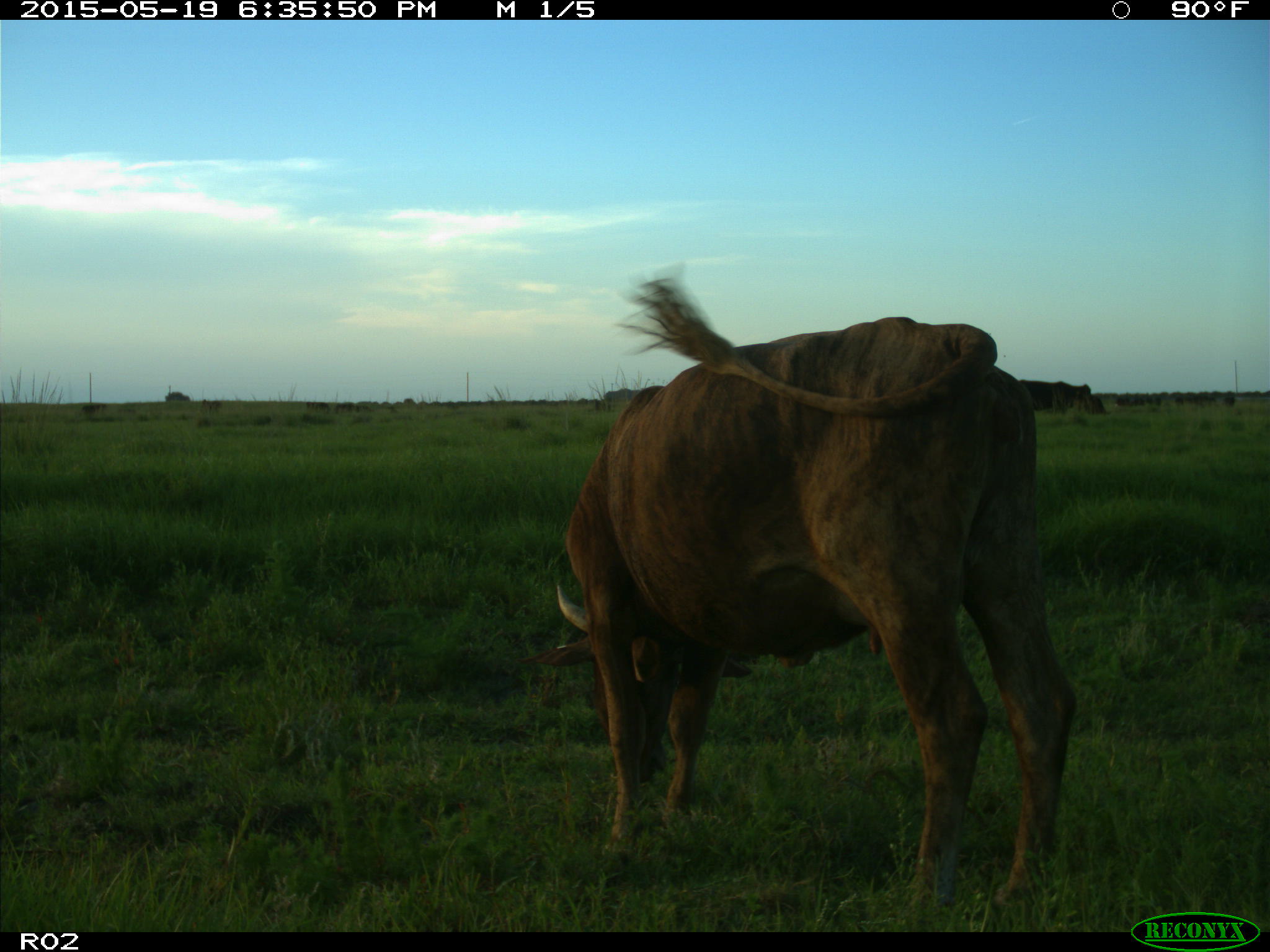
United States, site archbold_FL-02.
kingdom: Animalia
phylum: Chordata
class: Mammalia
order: Artiodactyla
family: Bovidae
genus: Bos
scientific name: Bos taurus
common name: domestic cow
Bos taurus (domestic cow).